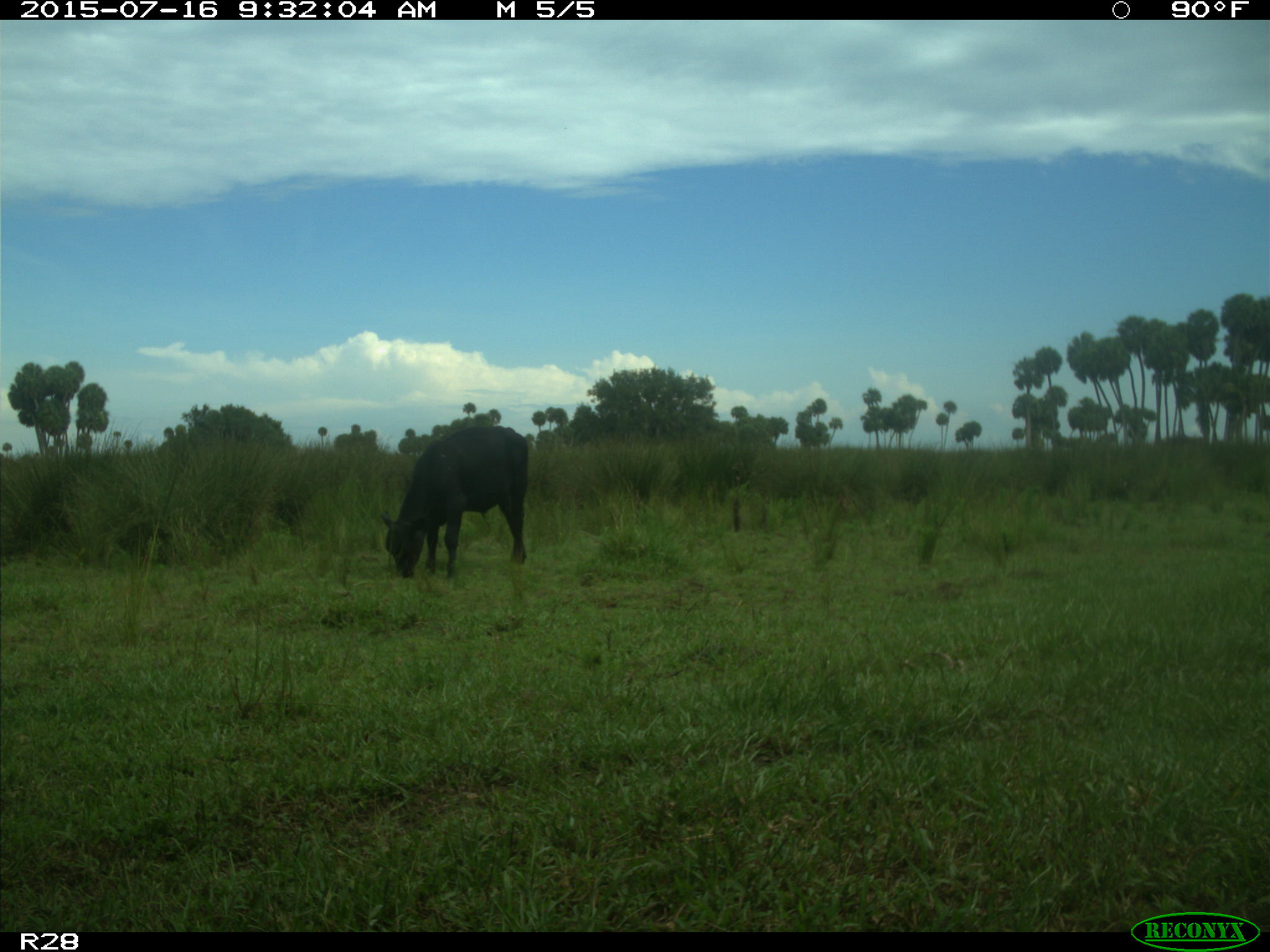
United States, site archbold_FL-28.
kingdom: Animalia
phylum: Chordata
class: Mammalia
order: Artiodactyla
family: Bovidae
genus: Bos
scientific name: Bos taurus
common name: domestic cow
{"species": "Bos taurus (domestic cow)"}